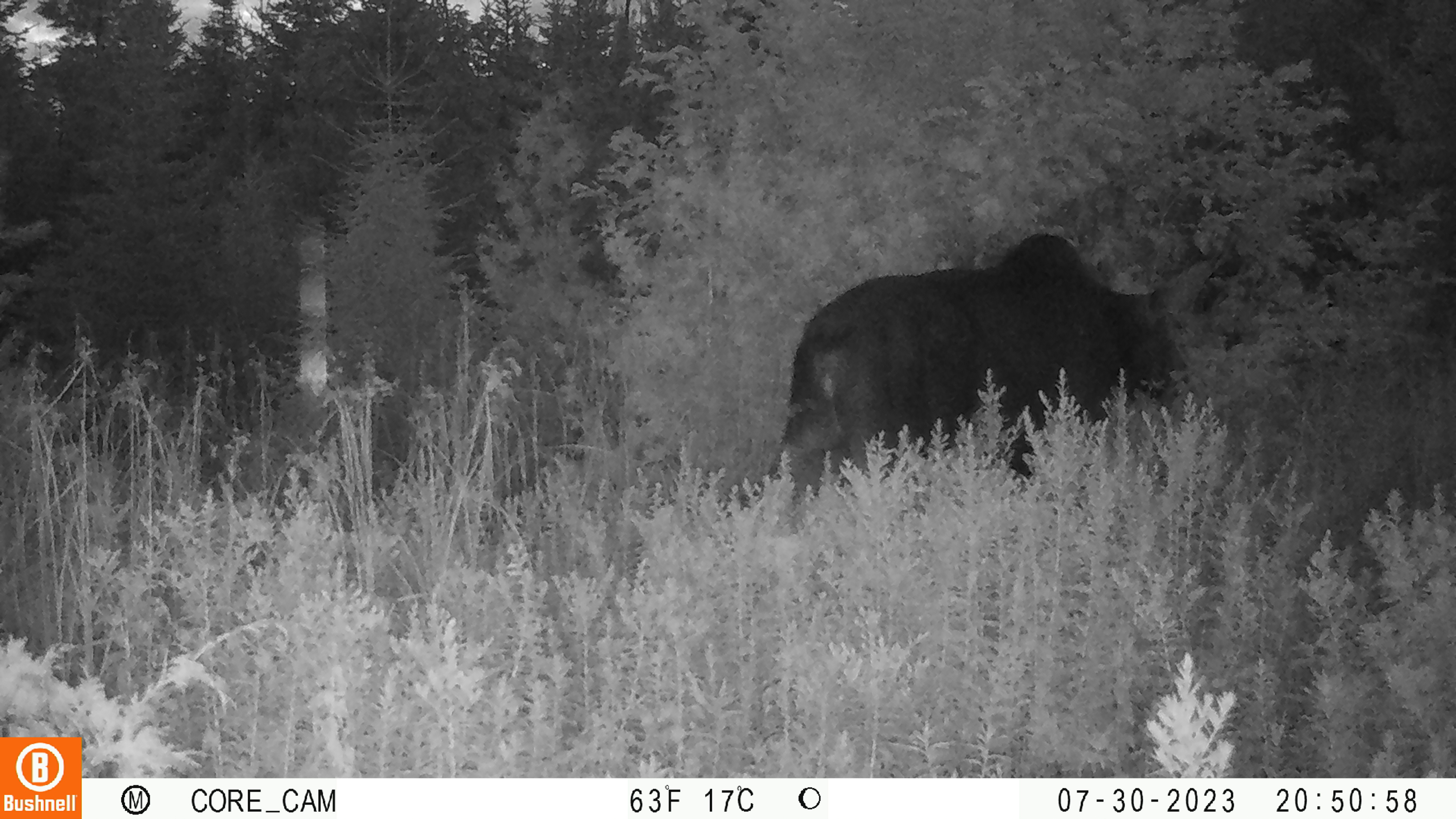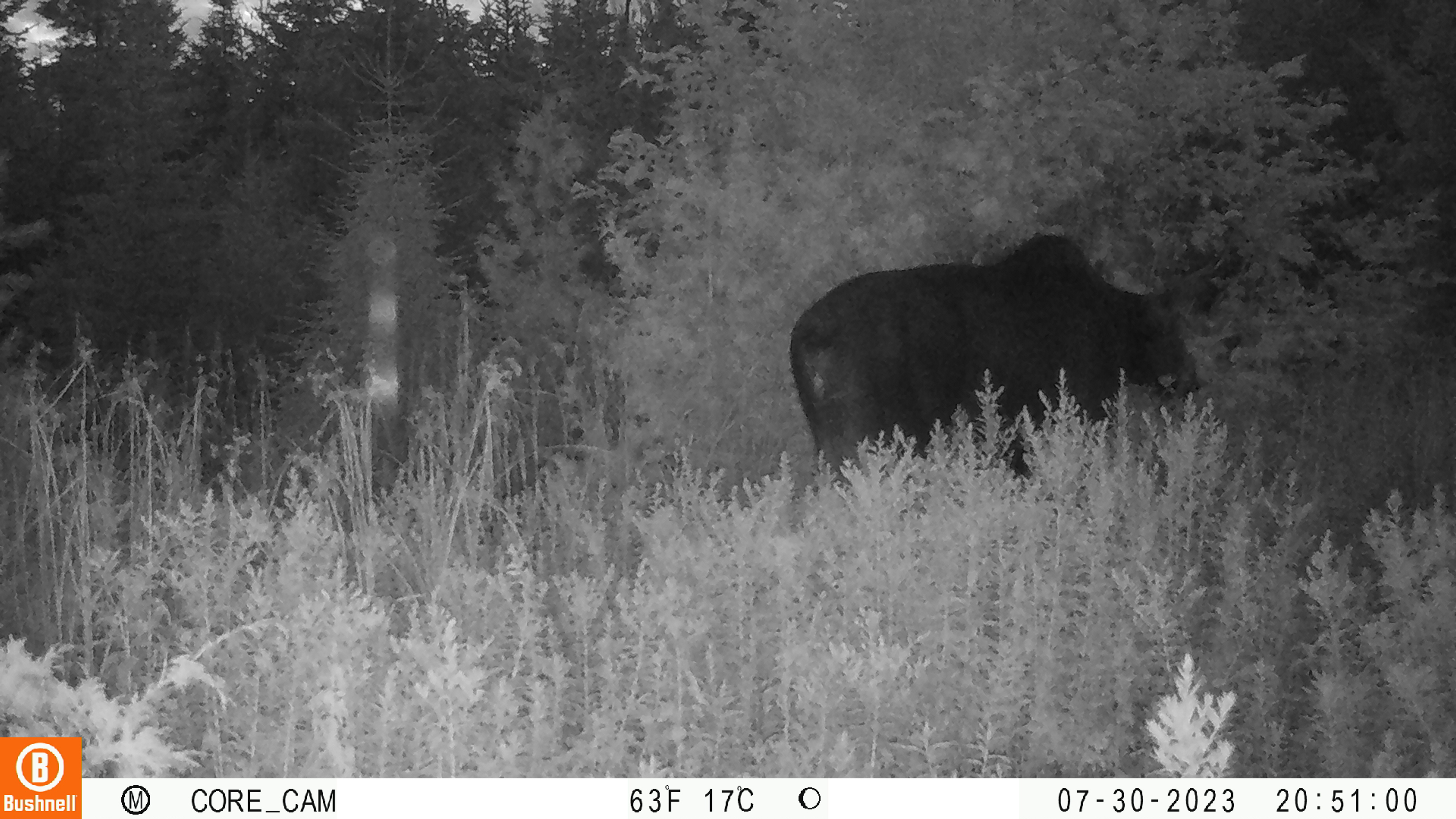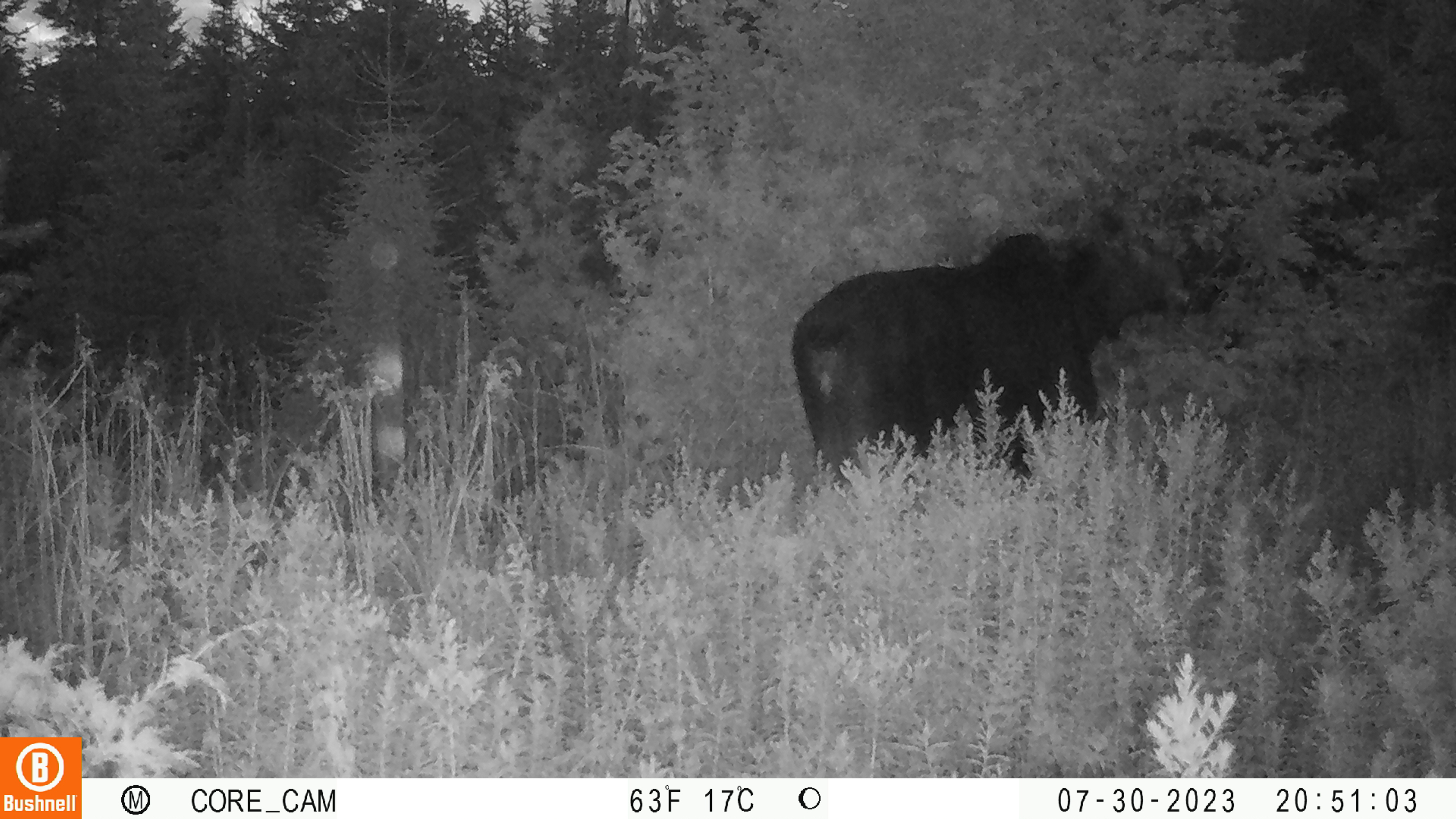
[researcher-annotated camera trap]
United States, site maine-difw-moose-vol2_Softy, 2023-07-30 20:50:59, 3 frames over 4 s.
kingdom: Animalia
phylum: Chordata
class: Mammalia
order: Artiodactyla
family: Cervidae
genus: Alces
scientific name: Alces alces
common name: moose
Moose (Alces alces).